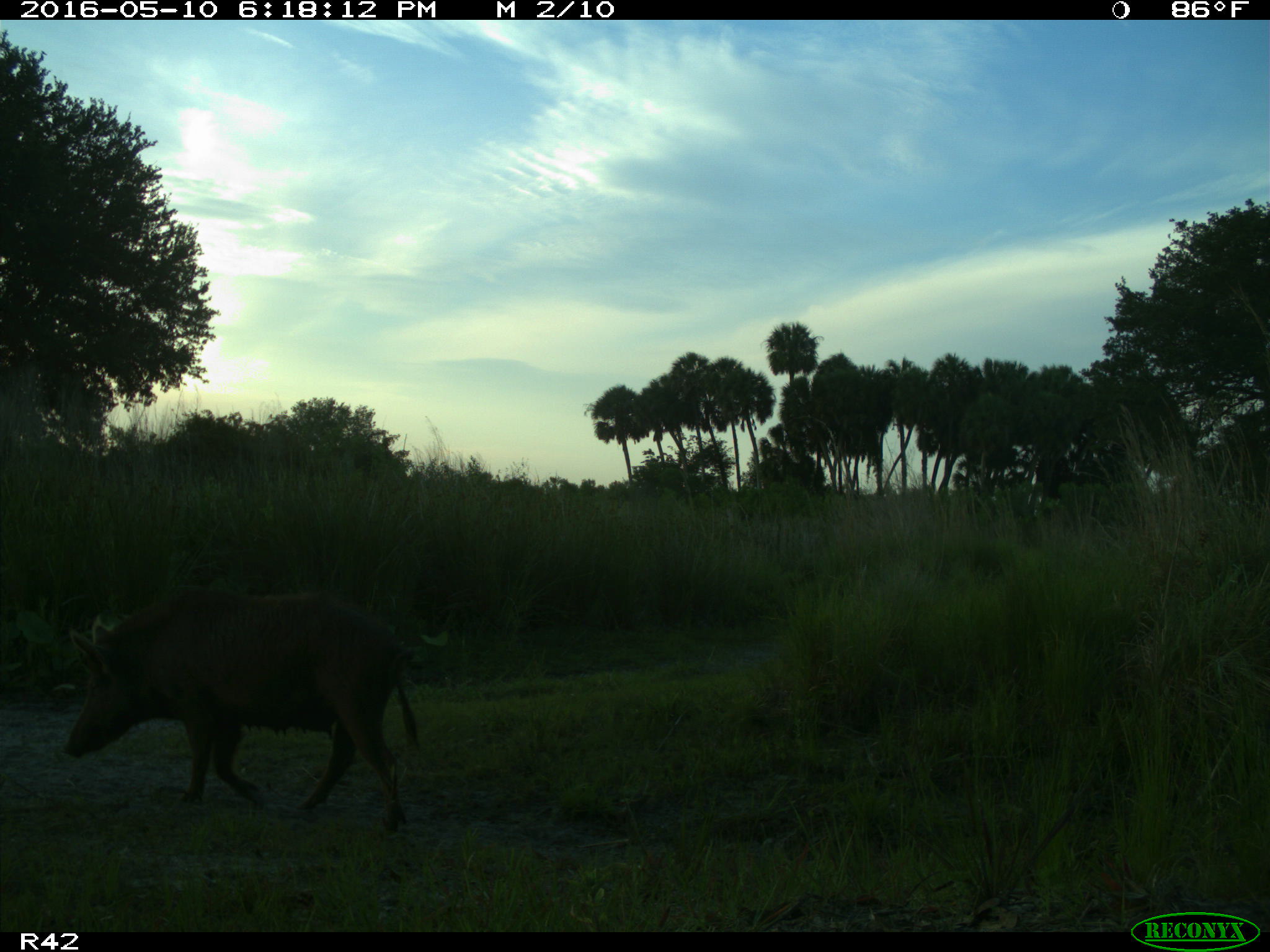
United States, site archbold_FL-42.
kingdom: Animalia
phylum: Chordata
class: Mammalia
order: Artiodactyla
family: Suidae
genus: Sus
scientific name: Sus scrofa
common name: wild boar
Sus scrofa (wild boar).